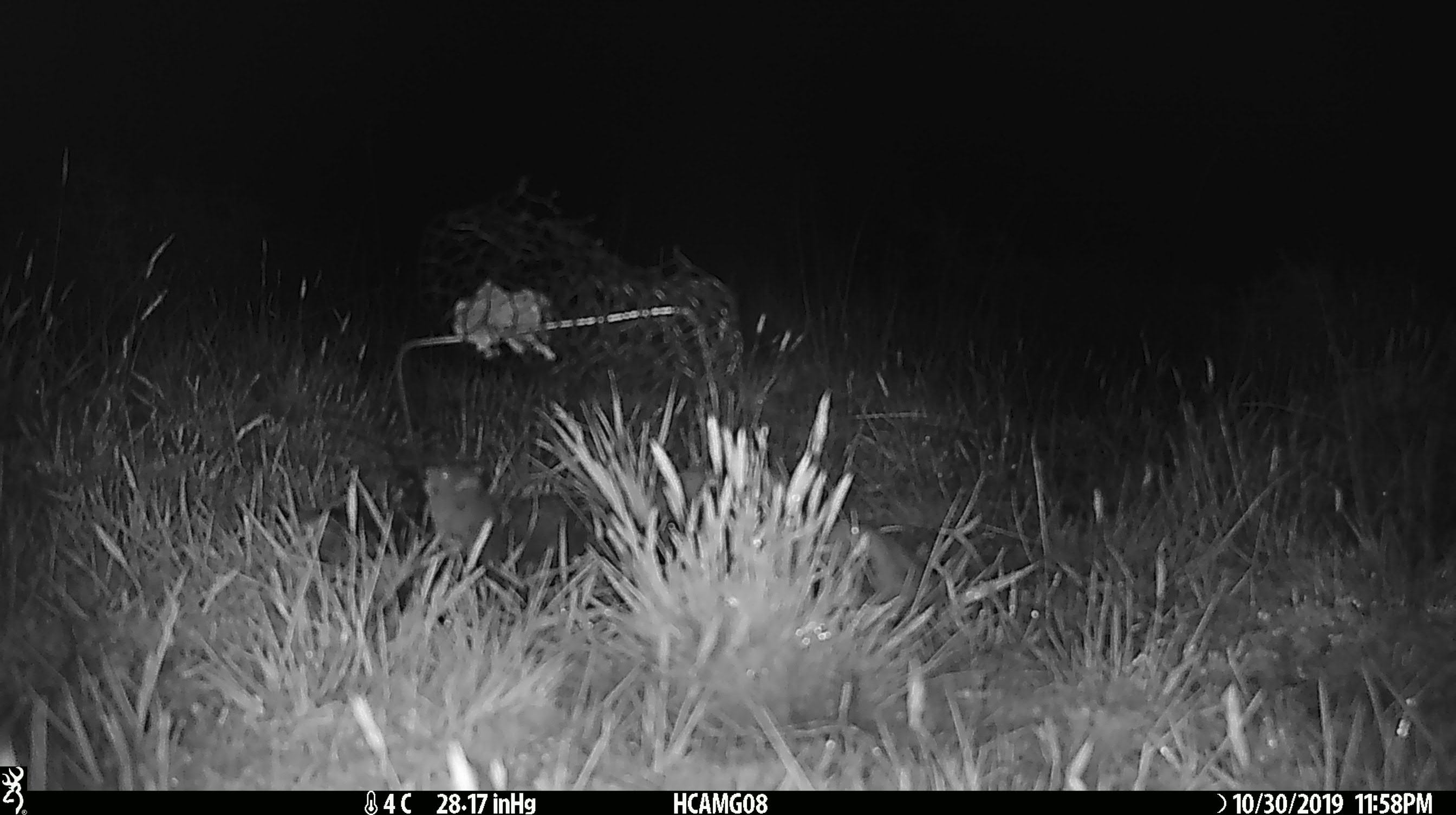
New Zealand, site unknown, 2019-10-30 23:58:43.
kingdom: Animalia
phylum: Chordata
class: Mammalia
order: Rodentia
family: Muridae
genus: Mus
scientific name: Mus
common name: mouse